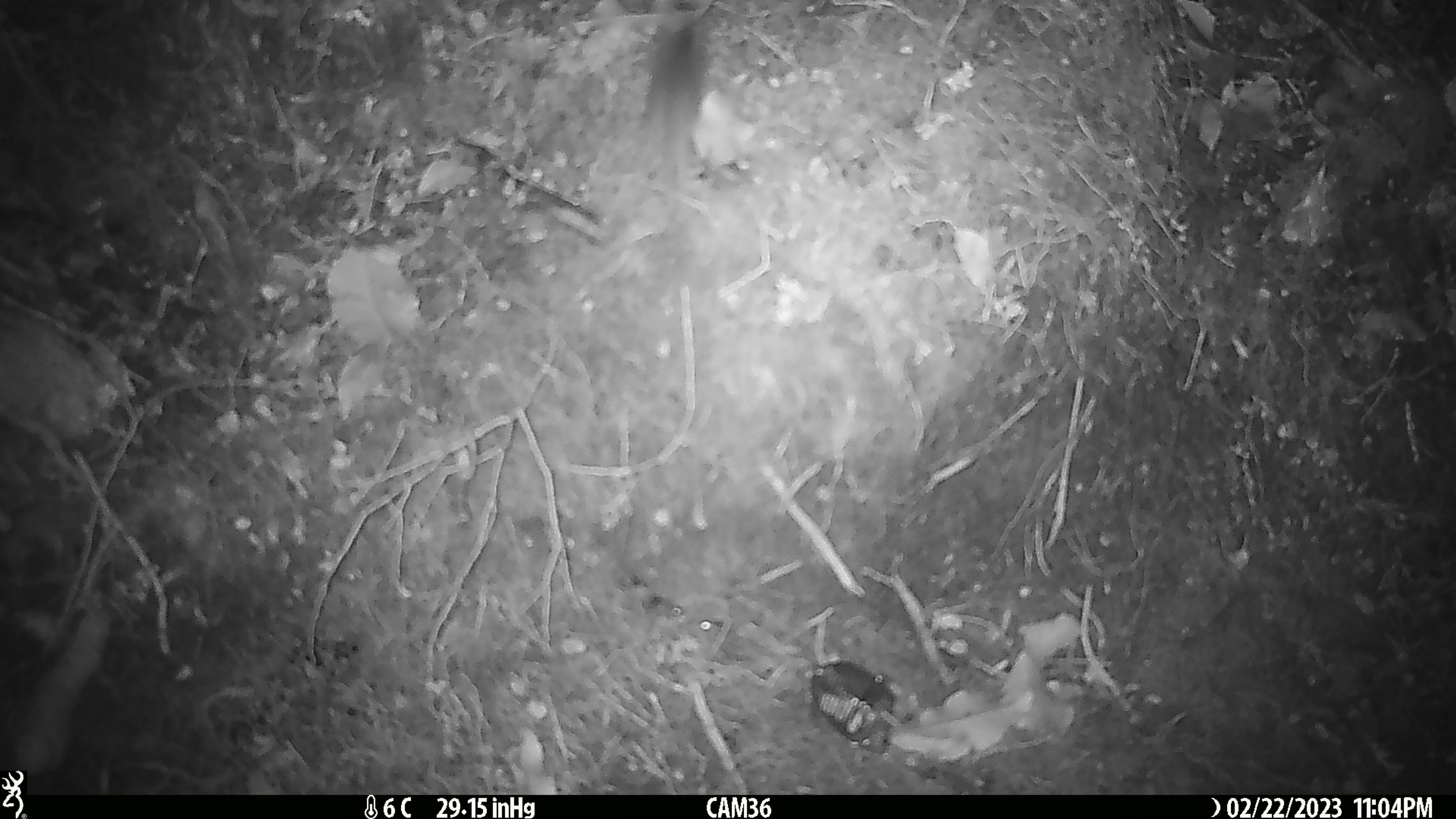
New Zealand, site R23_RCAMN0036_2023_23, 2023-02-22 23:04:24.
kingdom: Animalia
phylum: Chordata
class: Mammalia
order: Rodentia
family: Muridae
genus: Mus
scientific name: Mus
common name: mouse